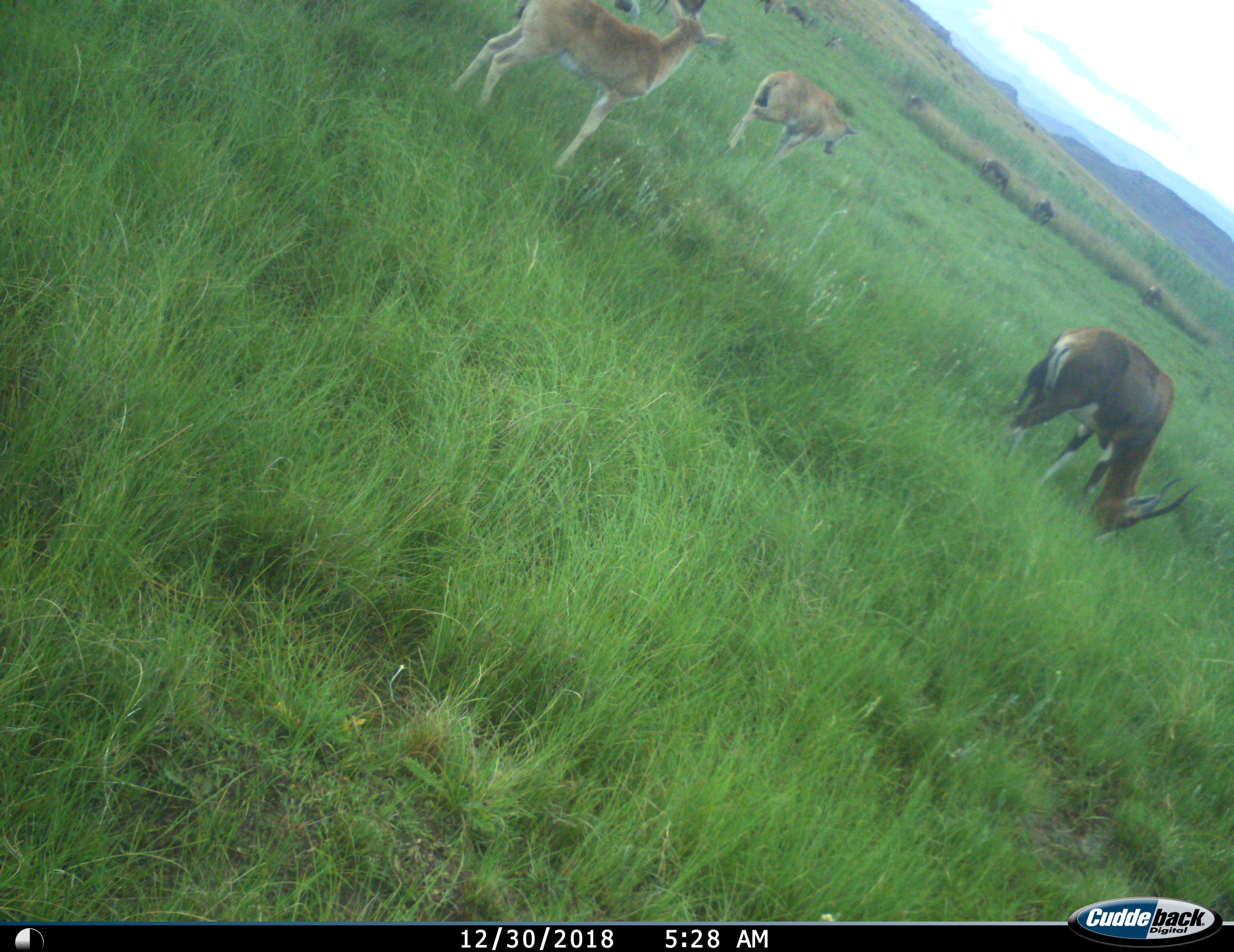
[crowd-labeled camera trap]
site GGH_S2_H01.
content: unidentified animal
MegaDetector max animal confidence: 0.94